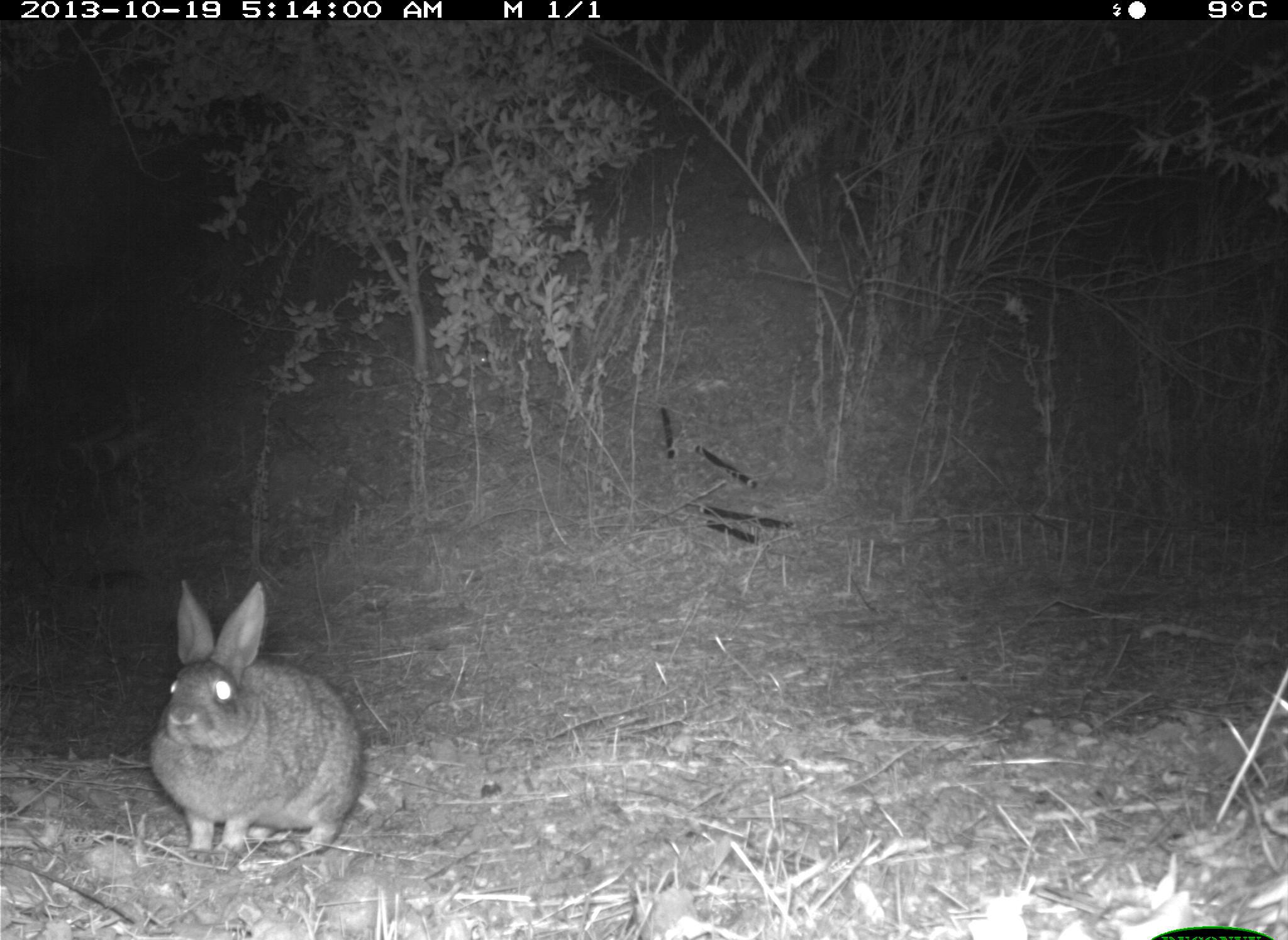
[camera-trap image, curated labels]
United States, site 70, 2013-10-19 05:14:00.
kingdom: Animalia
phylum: Chordata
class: Mammalia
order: Lagomorpha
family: Leporidae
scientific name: Leporidae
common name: rabbits and hares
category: rabbit